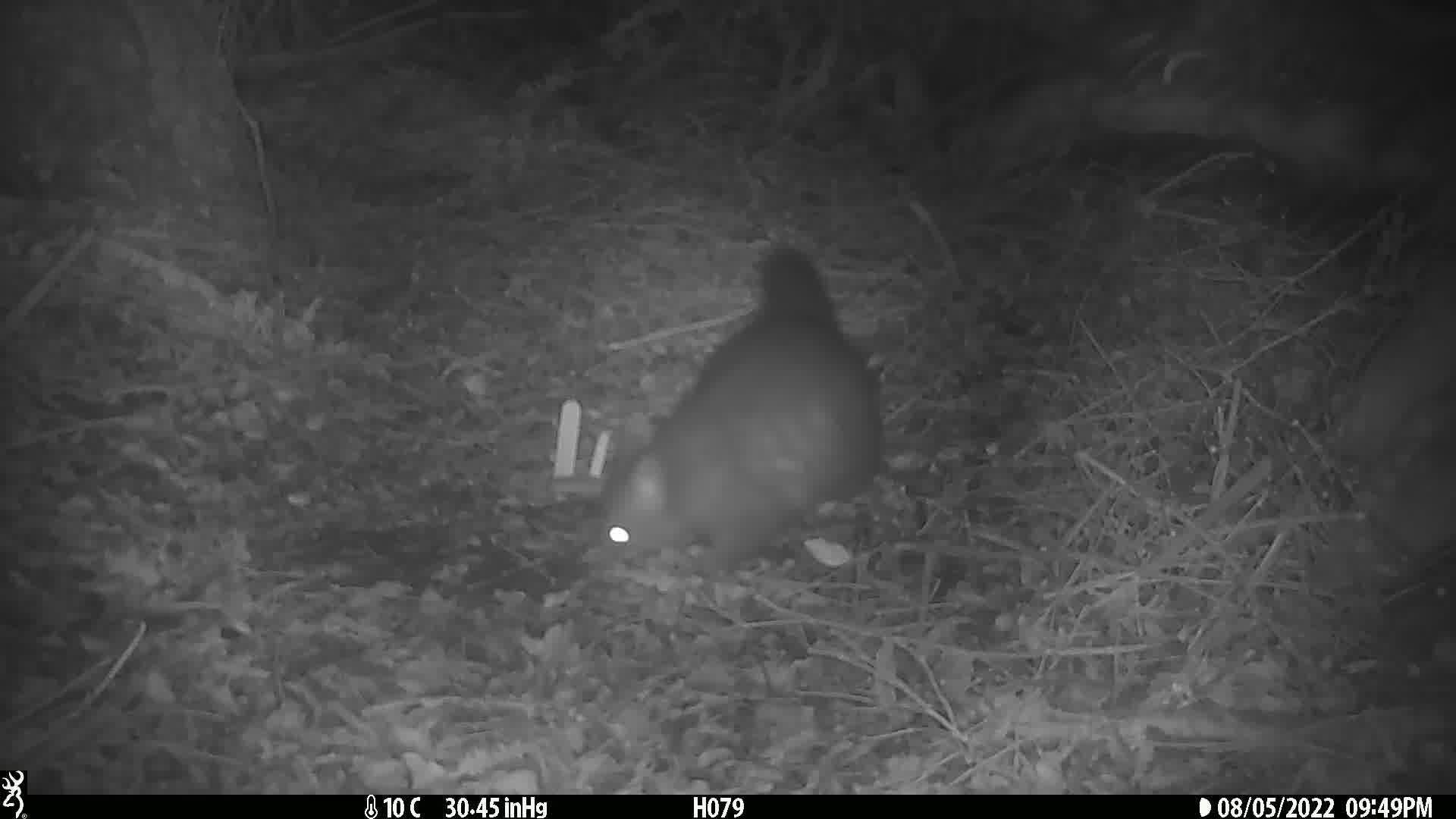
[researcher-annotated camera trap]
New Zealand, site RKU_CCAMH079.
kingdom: Animalia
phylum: Chordata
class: Mammalia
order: Diprotodontia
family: Phalangeridae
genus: Trichosurus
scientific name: Trichosurus vulpecula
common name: common brushtail possum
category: possum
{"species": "possum (common brushtail possum) (Trichosurus vulpecula)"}